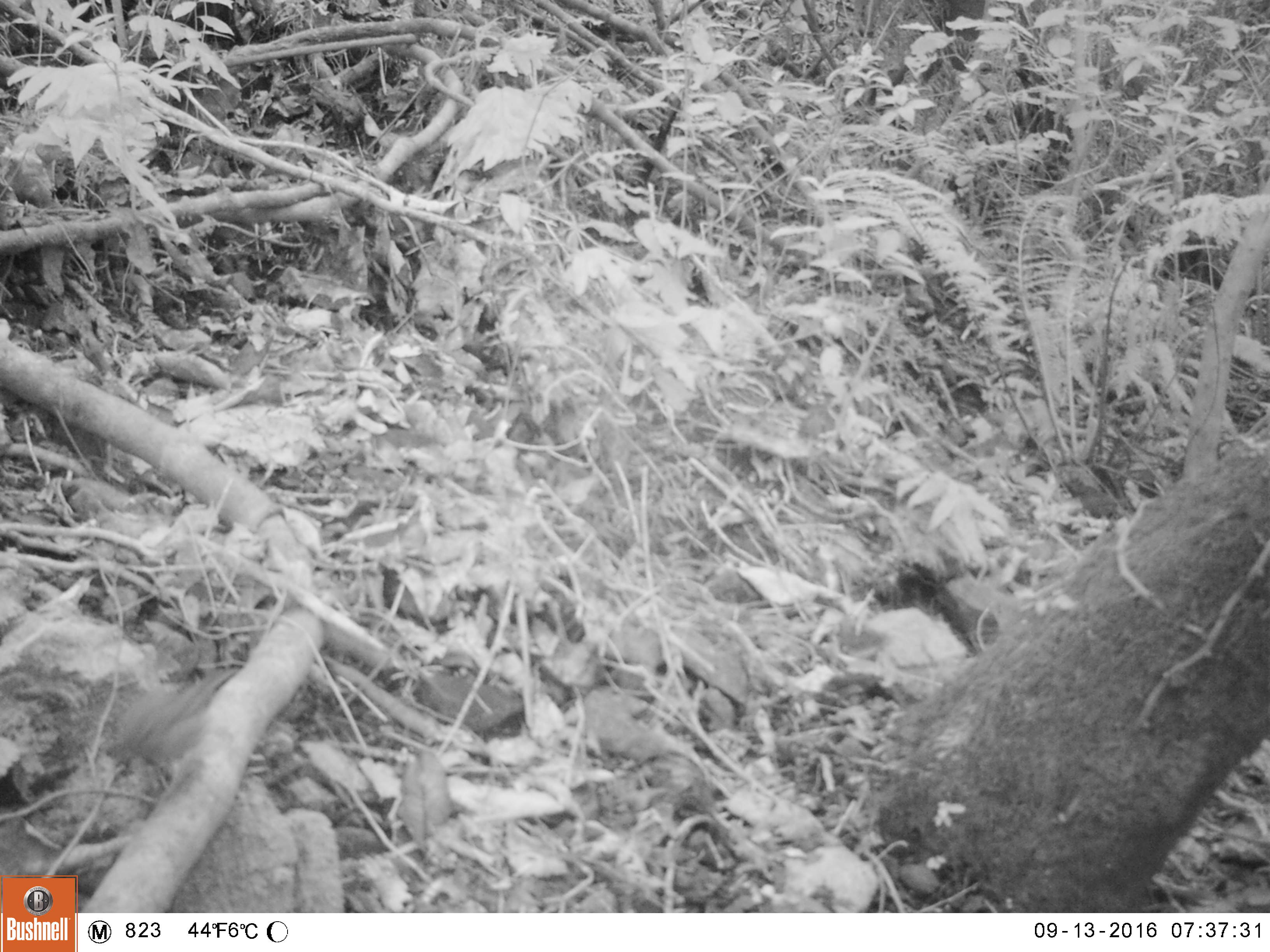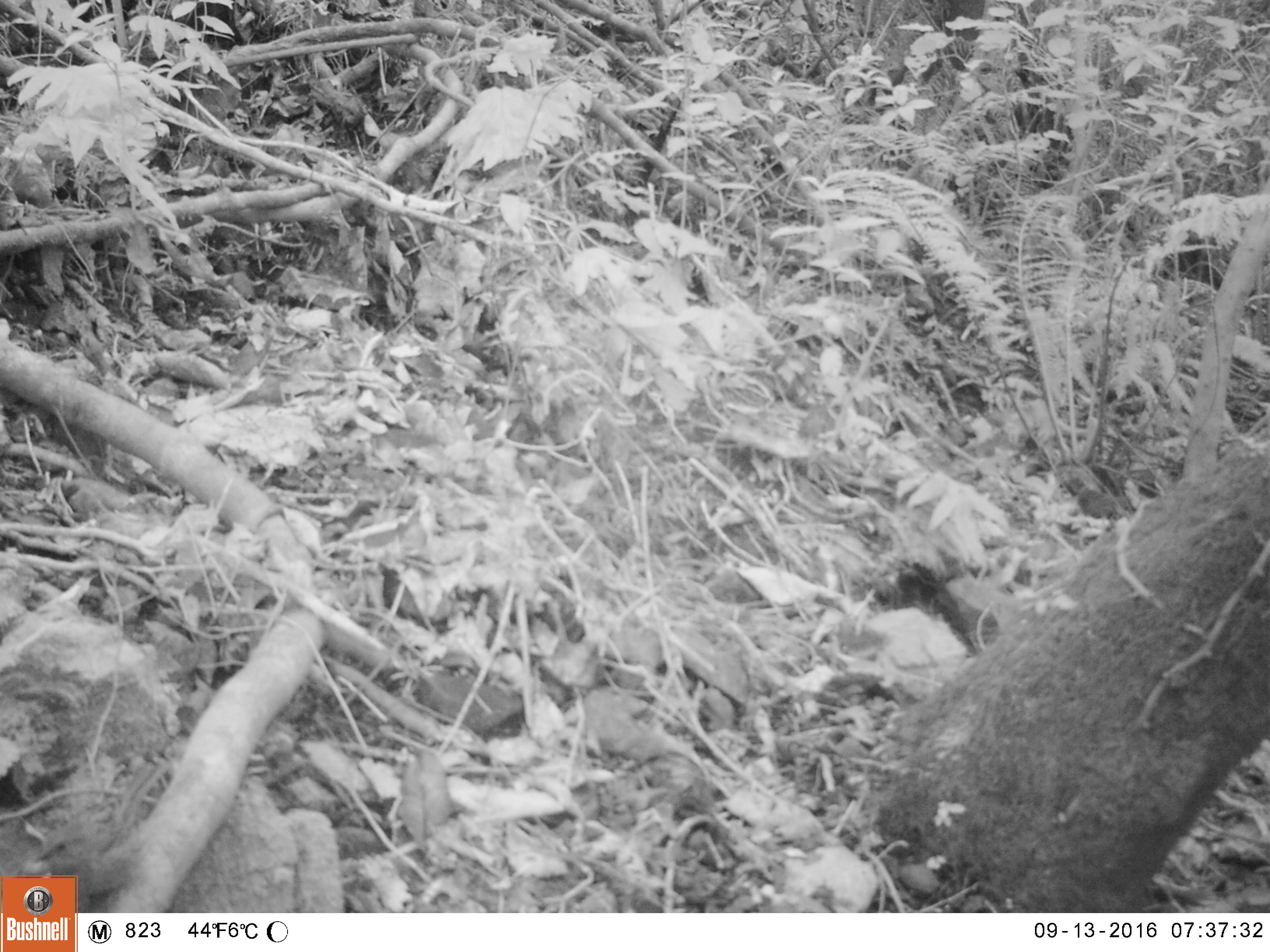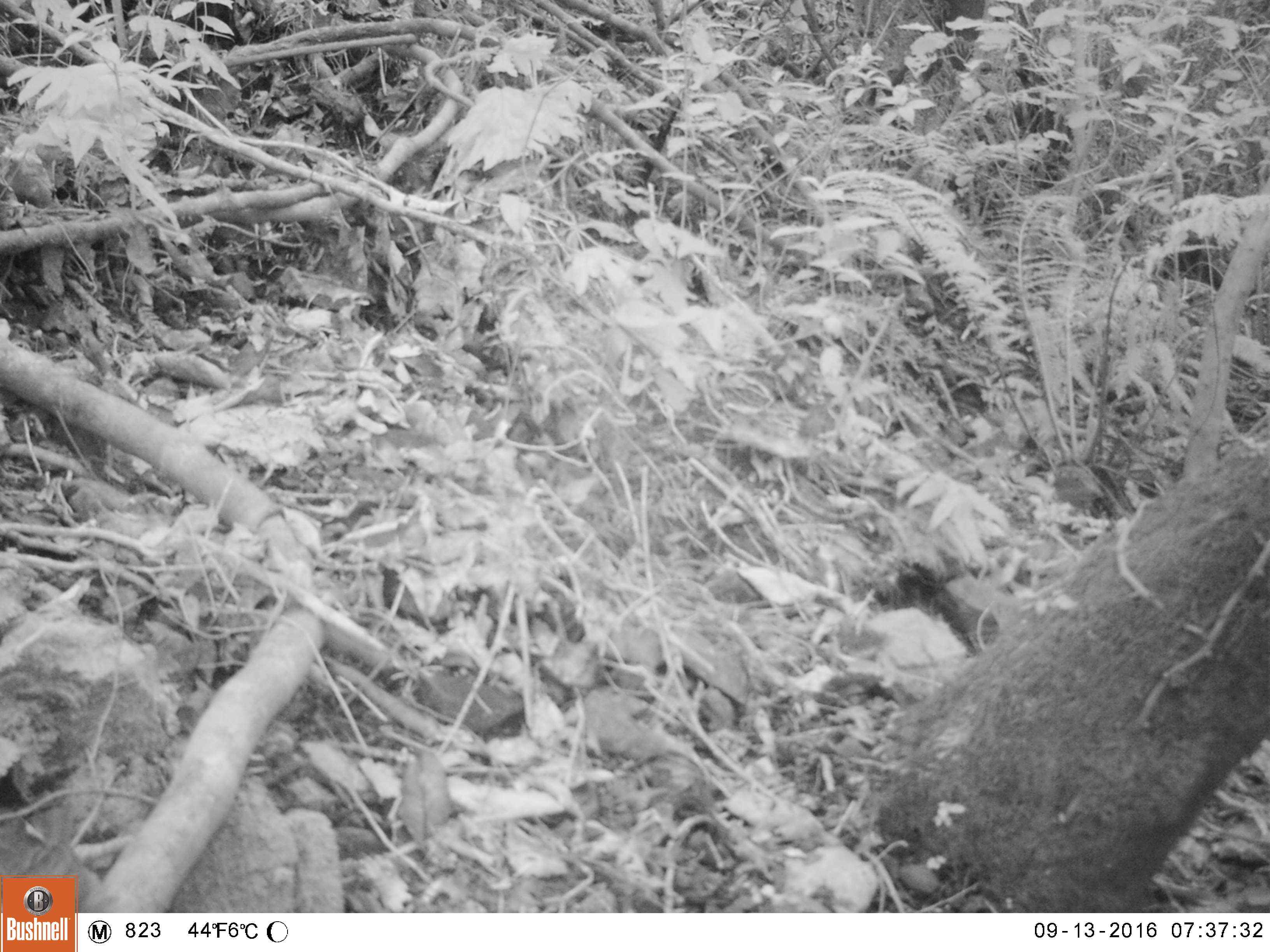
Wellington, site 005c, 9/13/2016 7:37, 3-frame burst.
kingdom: Animalia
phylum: Chordata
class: Aves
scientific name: Aves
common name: bird